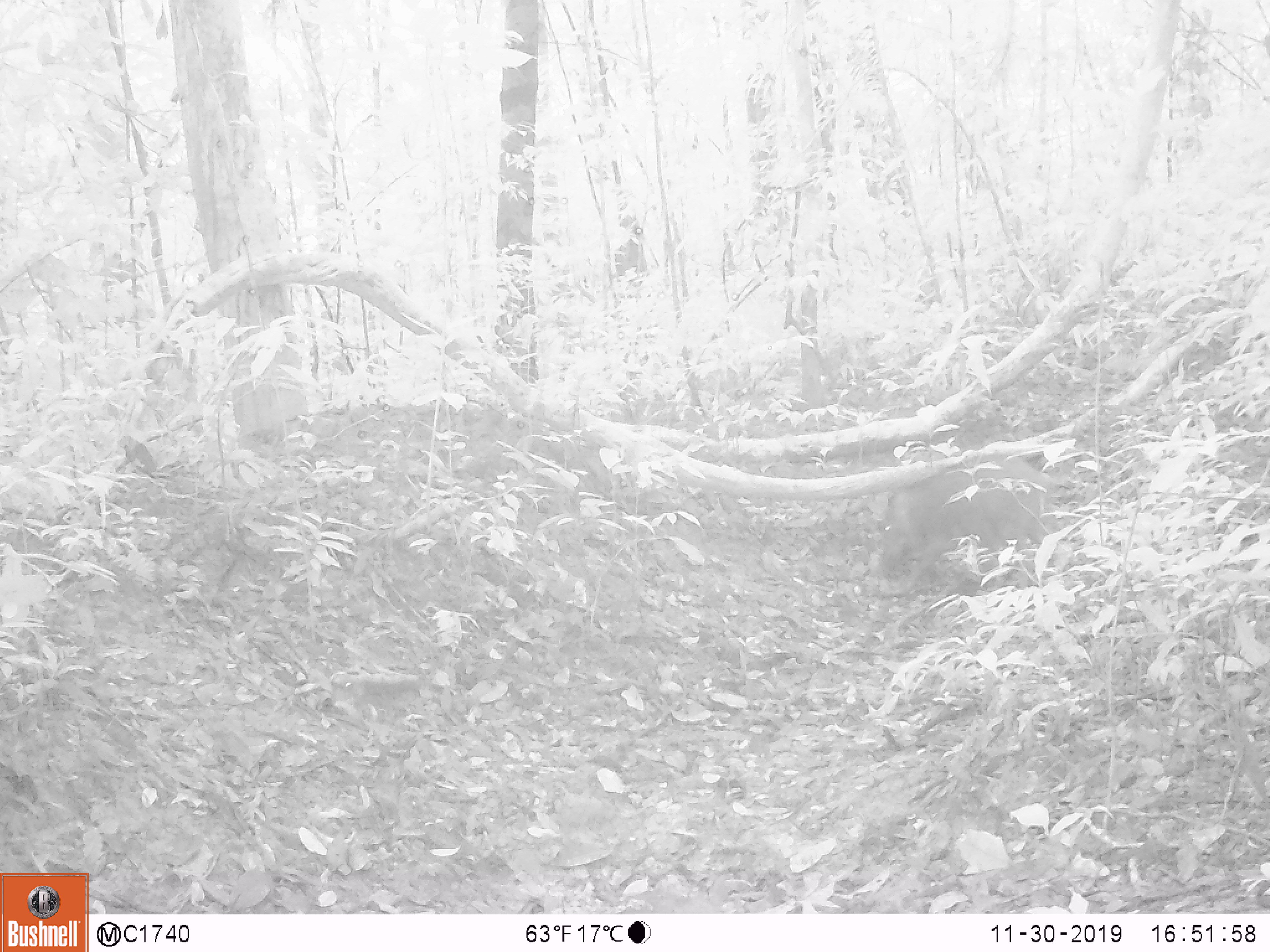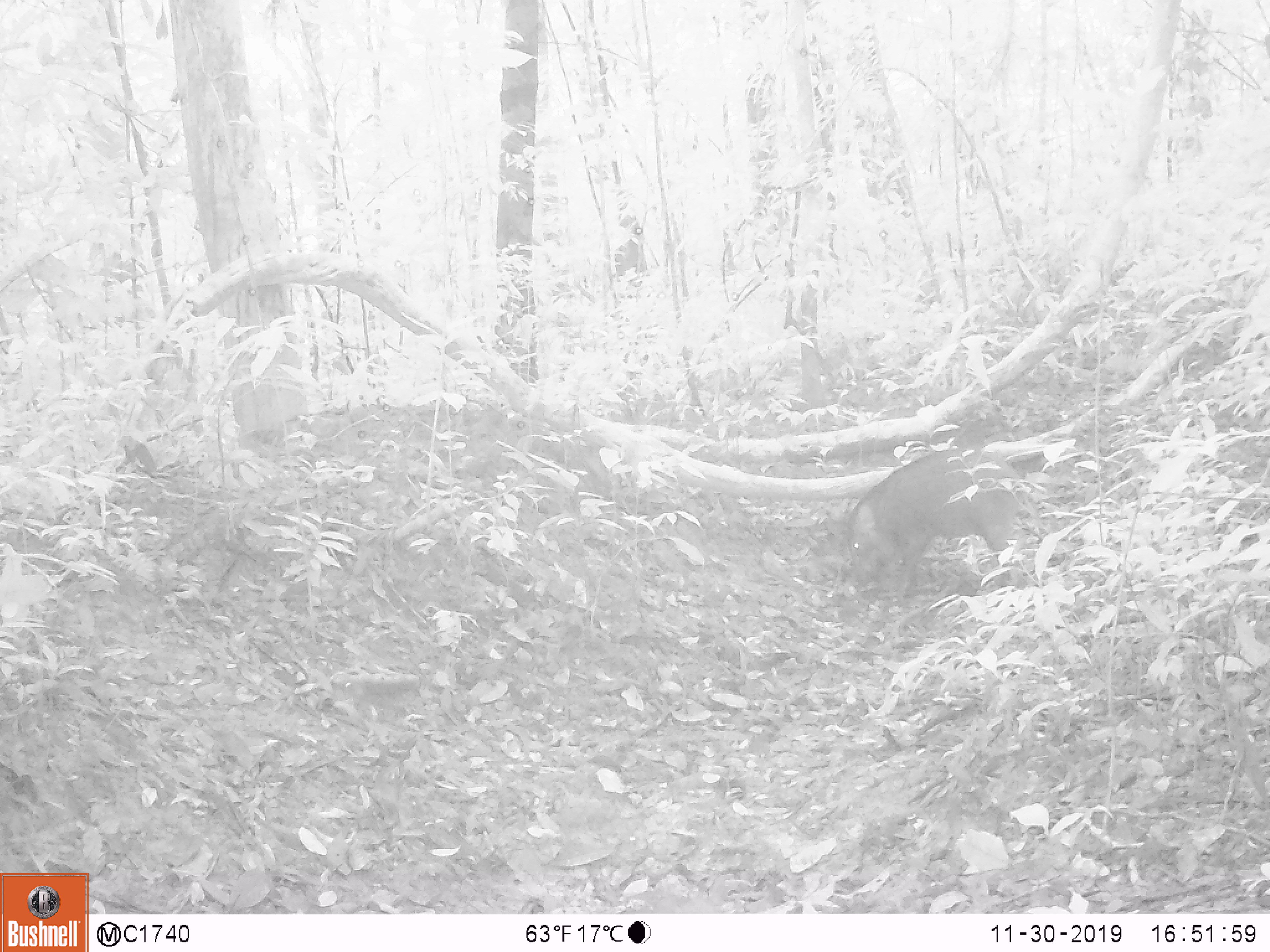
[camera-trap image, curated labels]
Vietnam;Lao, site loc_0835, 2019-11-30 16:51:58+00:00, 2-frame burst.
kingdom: Animalia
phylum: Chordata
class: Mammalia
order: Artiodactyla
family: Suidae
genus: Sus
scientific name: Sus scrofa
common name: eurasian wild pig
Eurasian wild pig (Sus scrofa). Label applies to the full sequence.